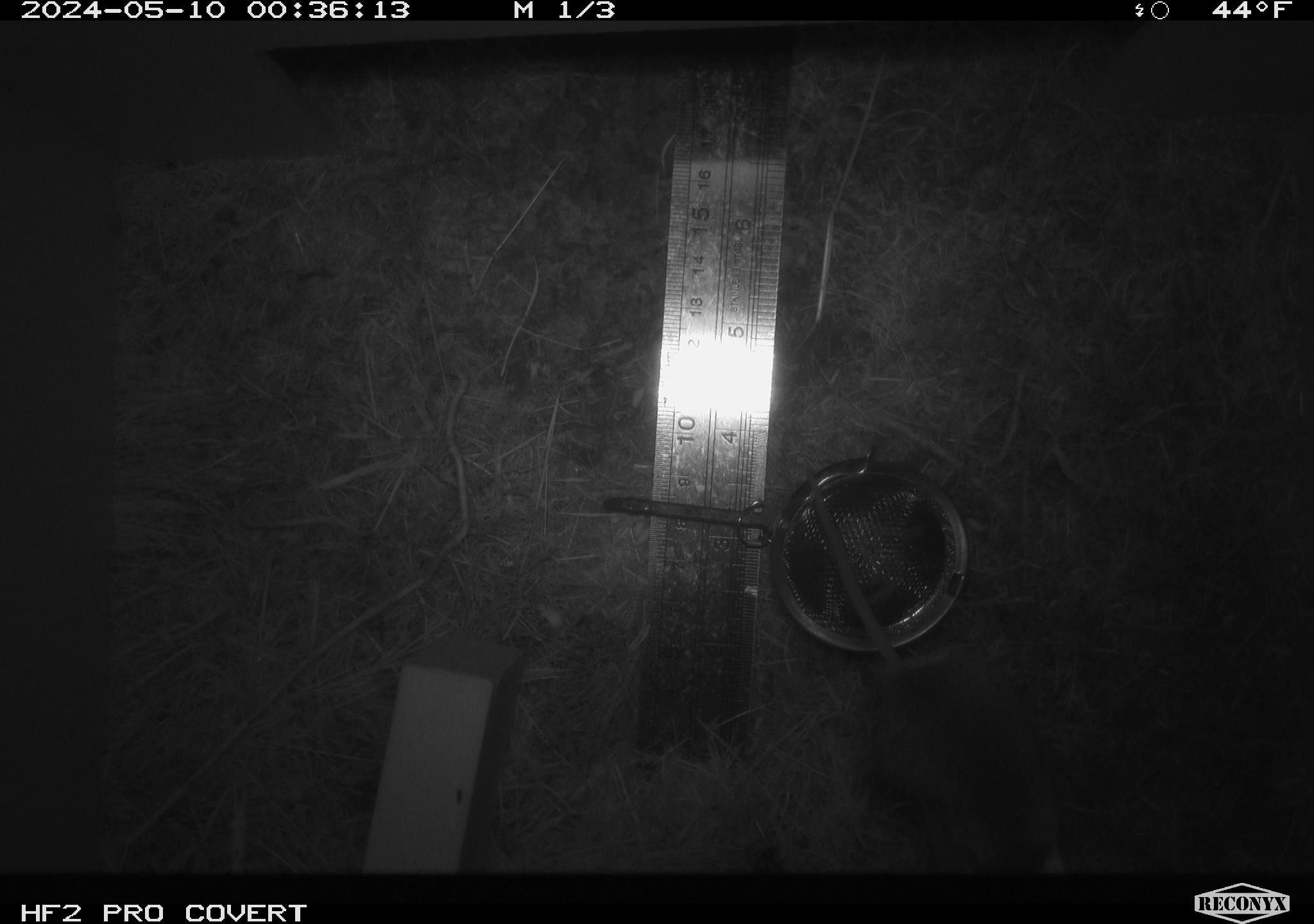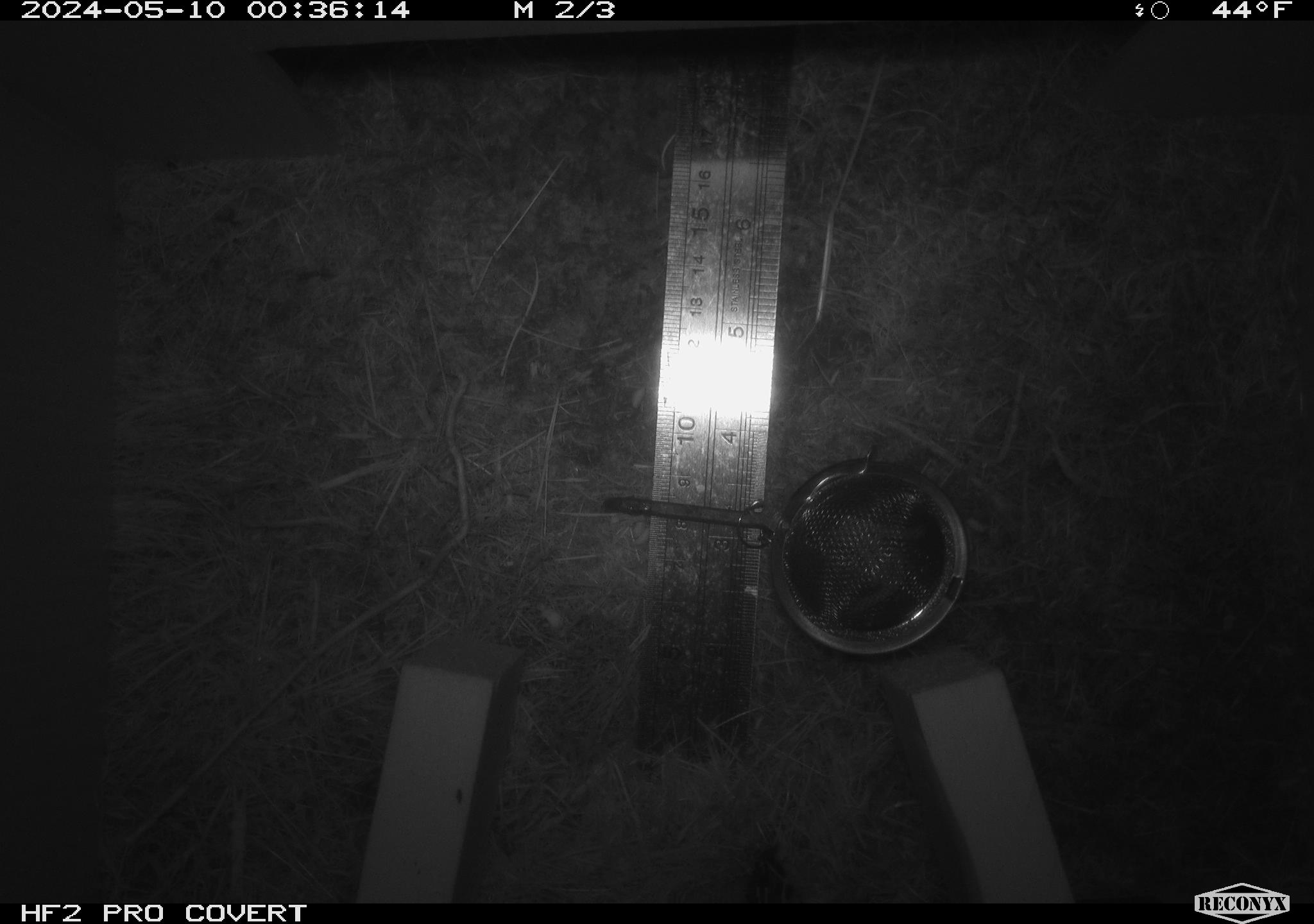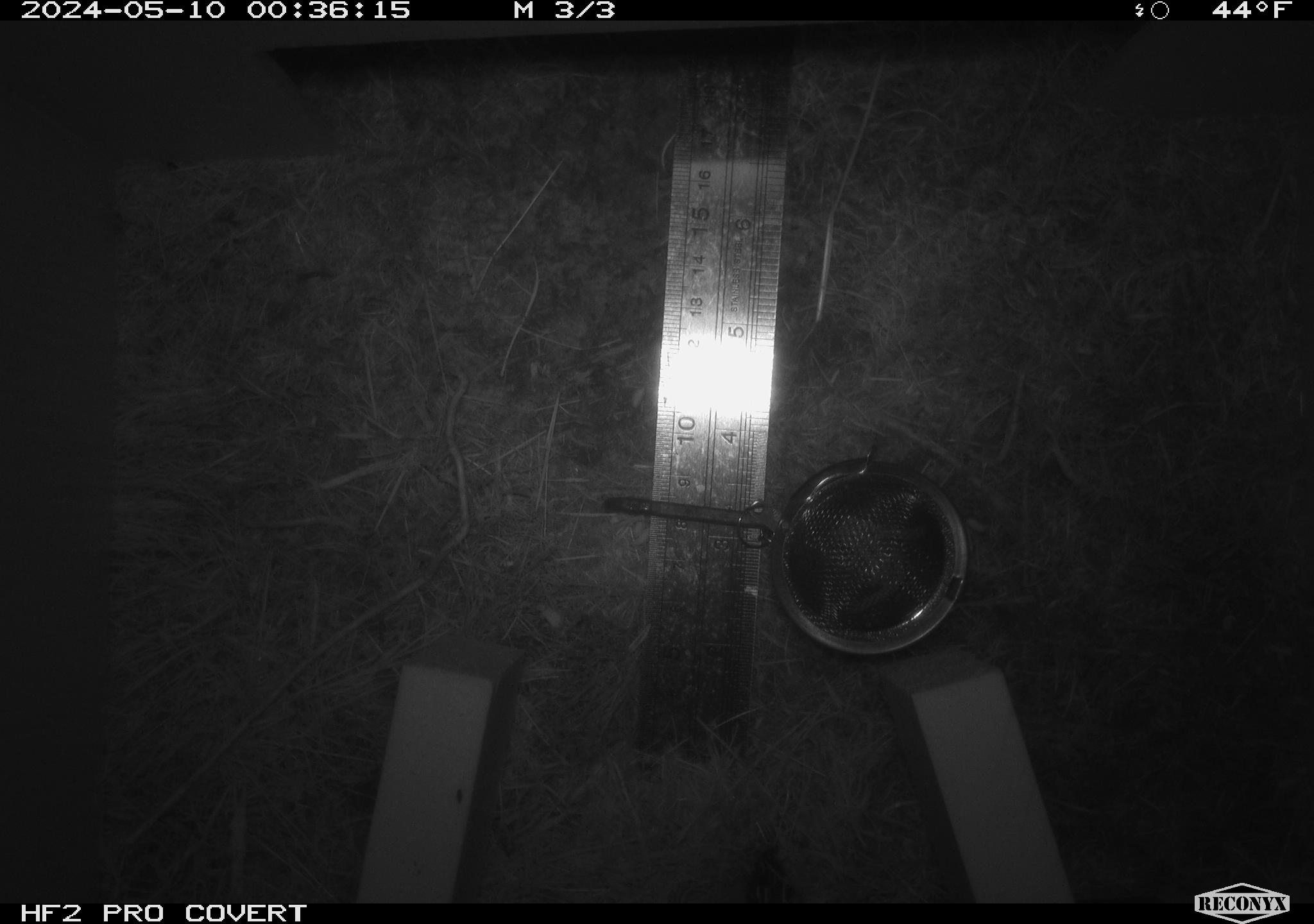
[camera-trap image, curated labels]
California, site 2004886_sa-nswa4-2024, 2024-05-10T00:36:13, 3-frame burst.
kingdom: Animalia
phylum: Chordata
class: Mammalia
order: Rodentia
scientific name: Rodentia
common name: mouse species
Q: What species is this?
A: Mouse species (Rodentia).